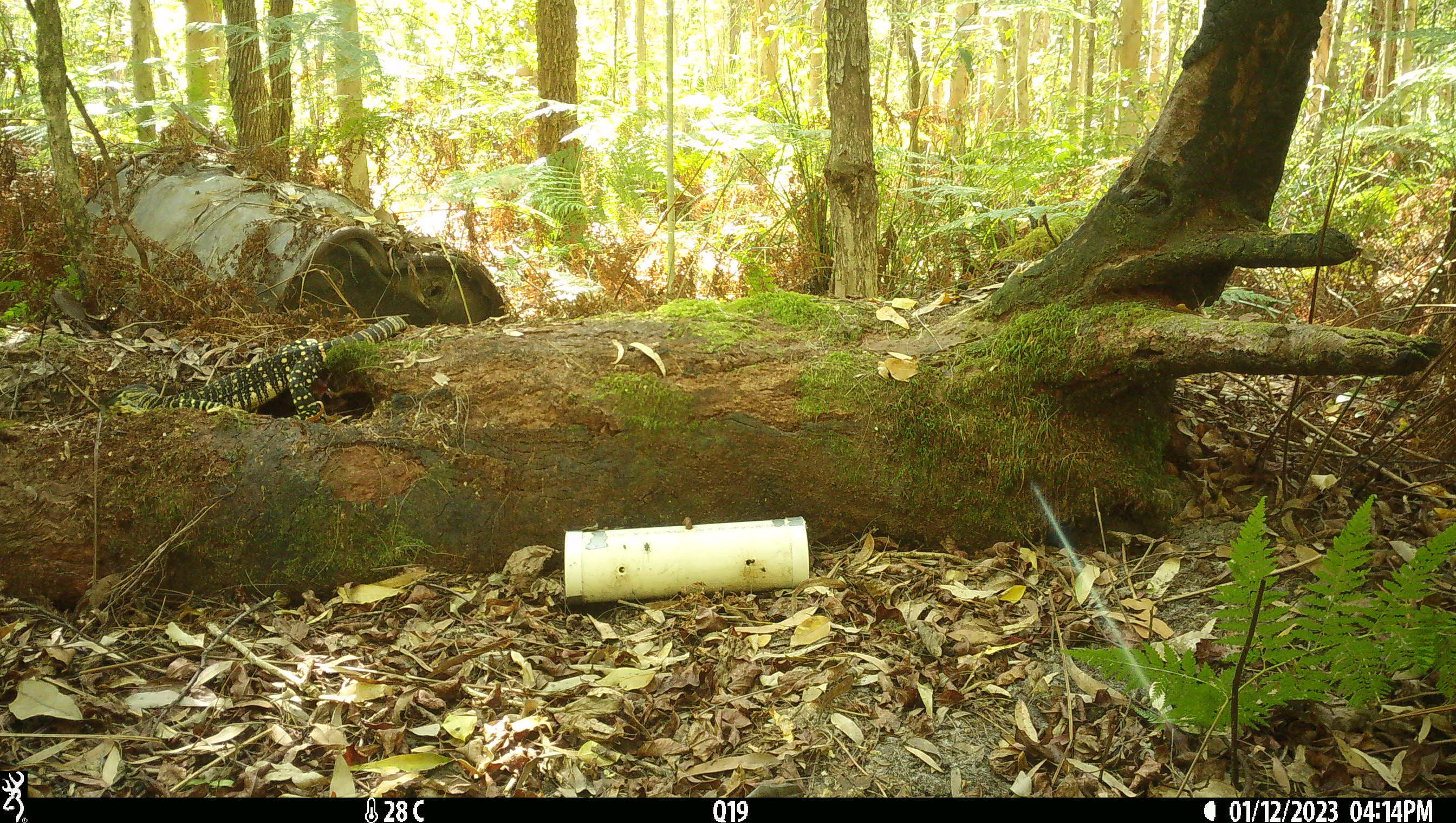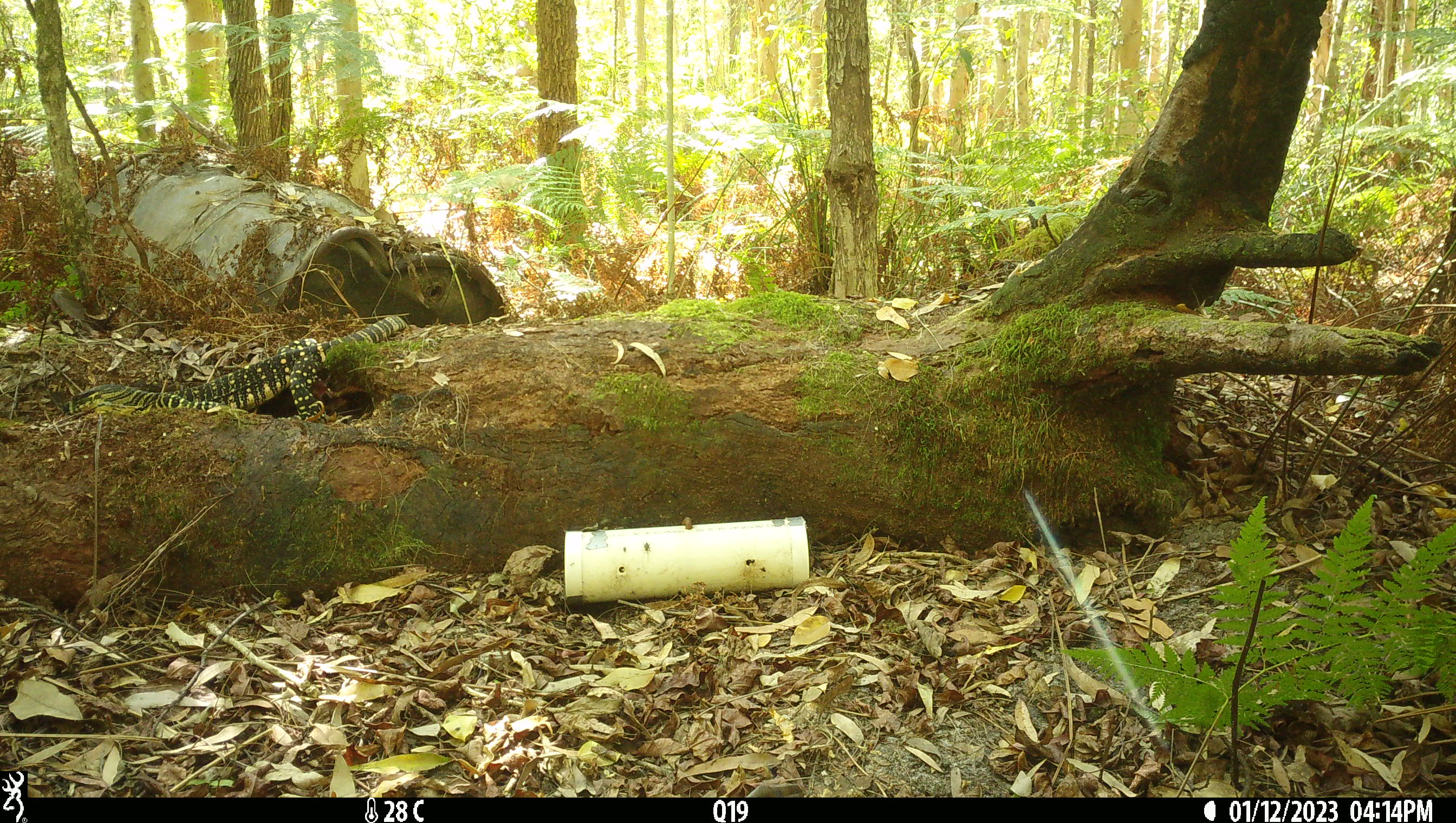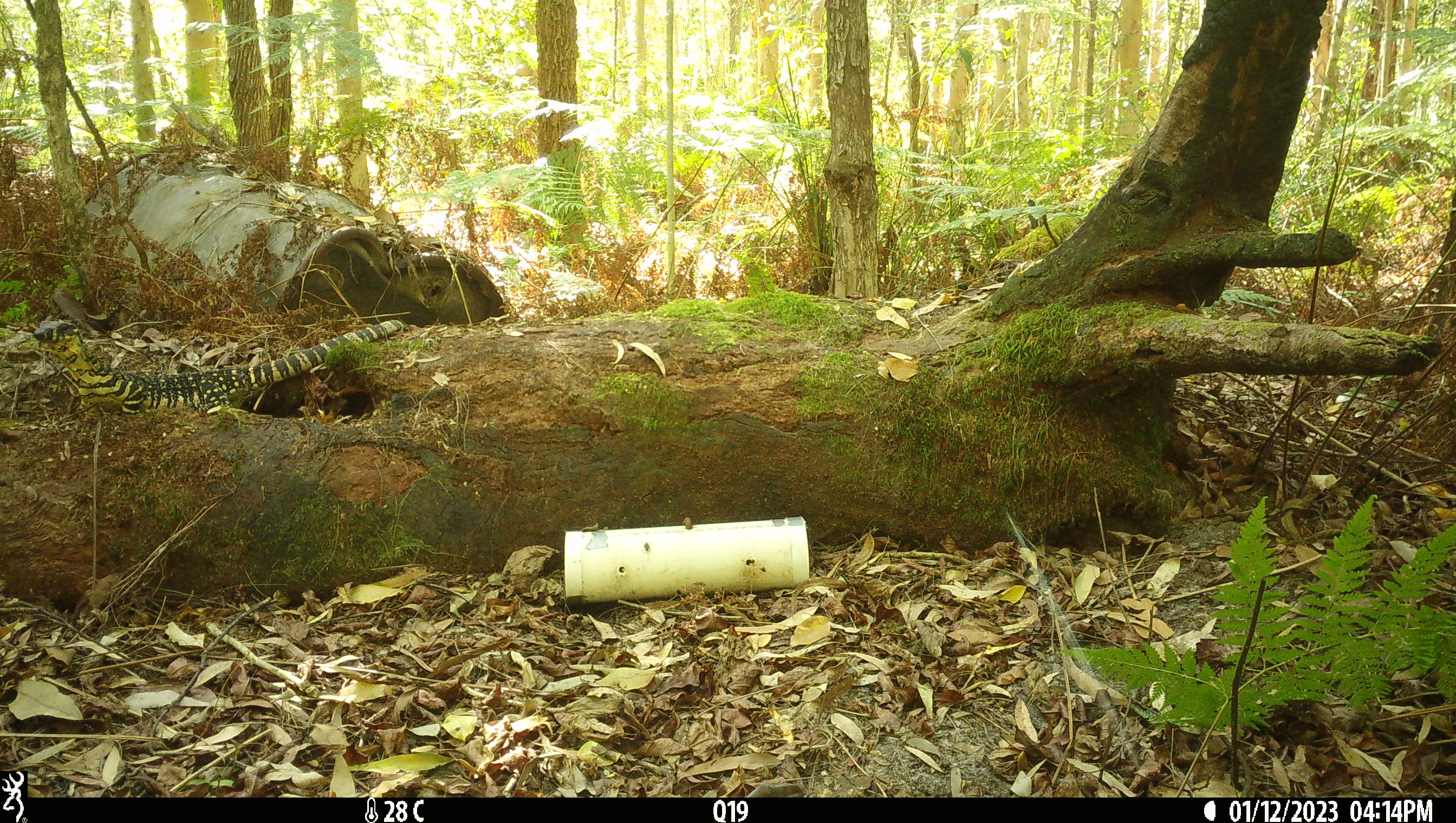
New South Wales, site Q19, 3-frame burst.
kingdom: Animalia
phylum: Chordata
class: Reptilia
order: Squamata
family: Varanidae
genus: Varanus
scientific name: Varanus varius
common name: lace monitor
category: goanna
Goanna (lace monitor) (Varanus varius).